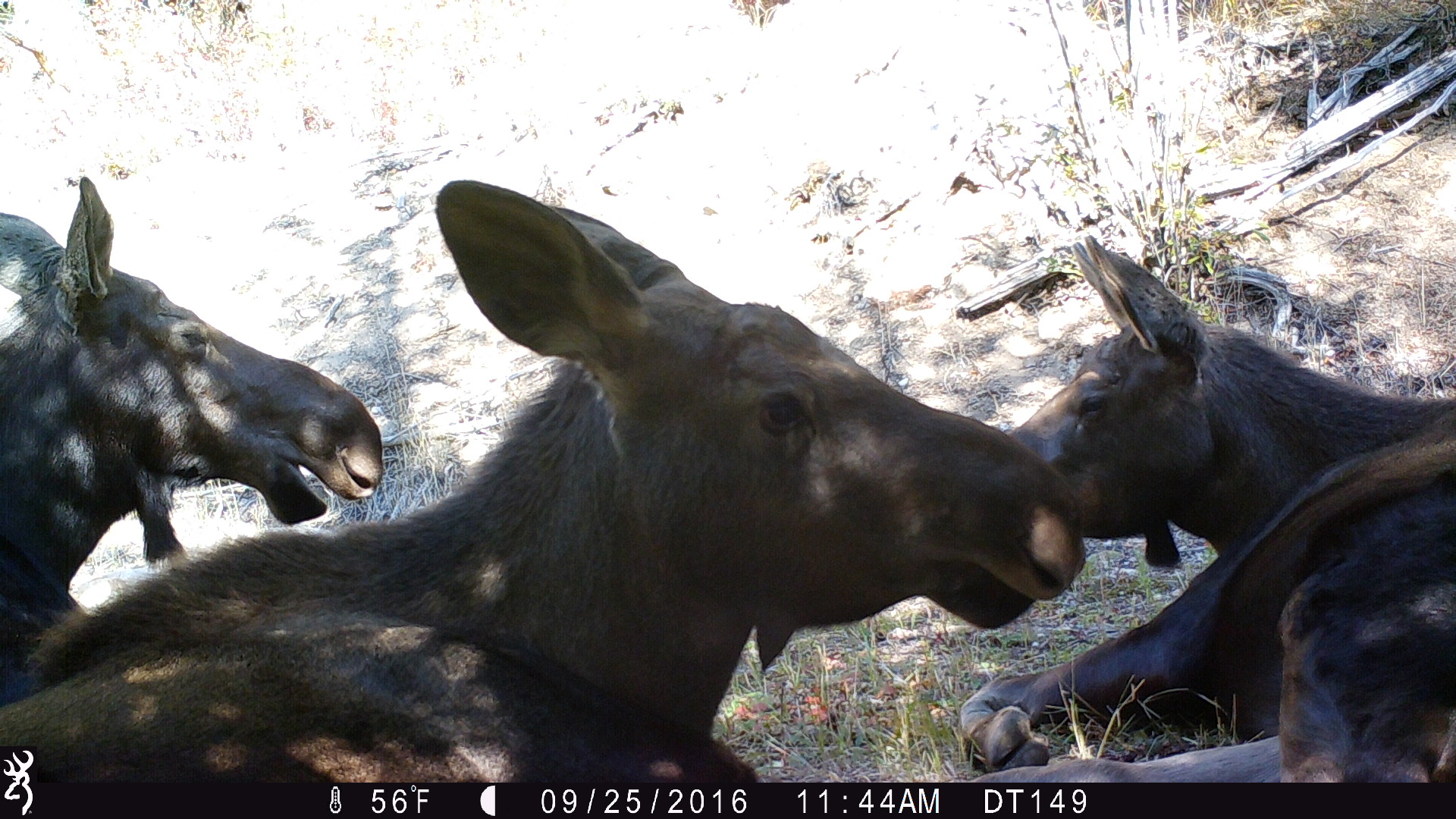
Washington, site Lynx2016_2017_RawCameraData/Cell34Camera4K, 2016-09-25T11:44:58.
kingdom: Animalia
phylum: Chordata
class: Mammalia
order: Artiodactyla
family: Cervidae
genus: Alces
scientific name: Alces alces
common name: moose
Alces alces (moose). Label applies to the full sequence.